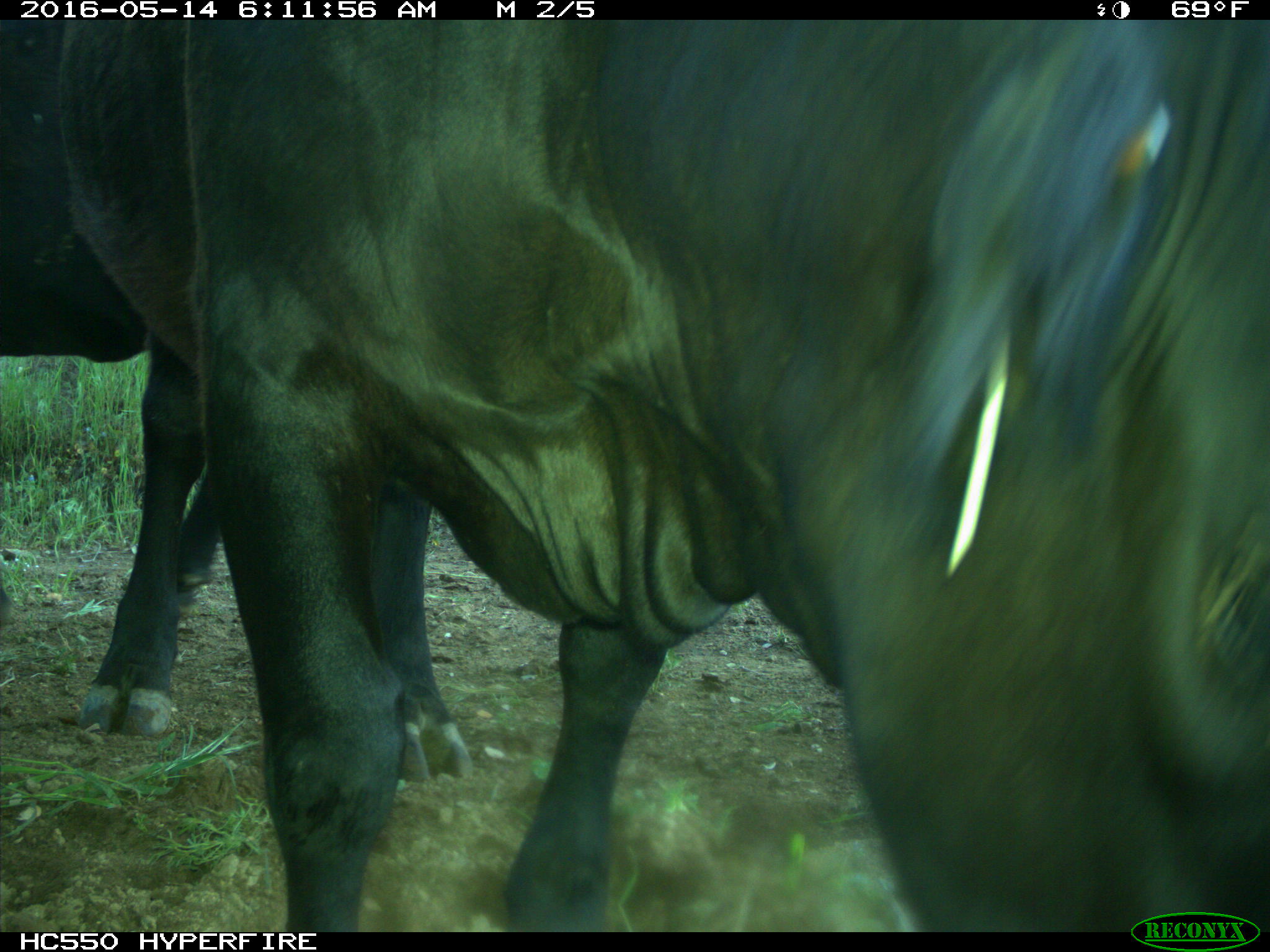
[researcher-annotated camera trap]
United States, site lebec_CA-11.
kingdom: Animalia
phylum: Chordata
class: Mammalia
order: Artiodactyla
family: Bovidae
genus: Bos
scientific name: Bos taurus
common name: domestic cow